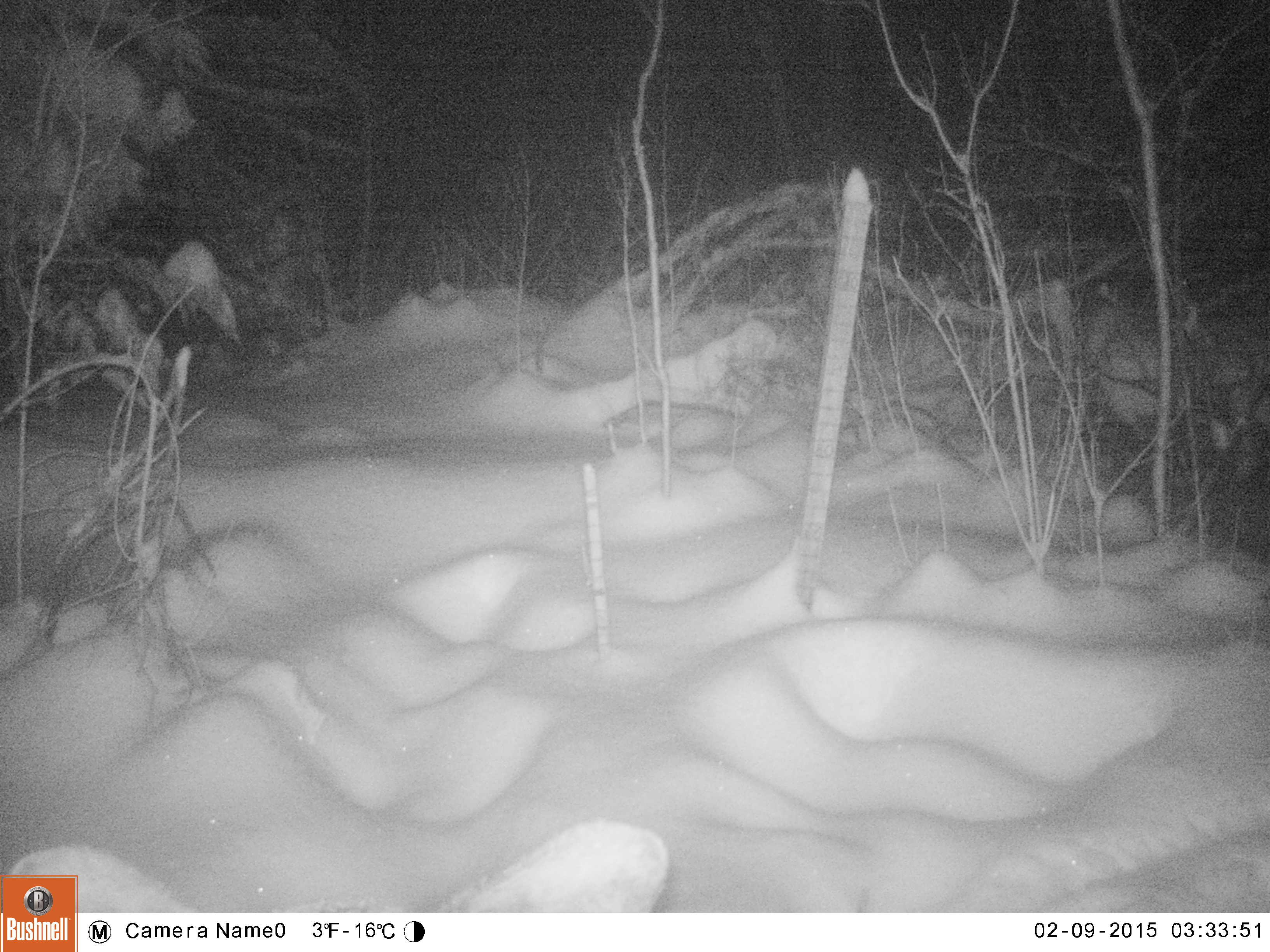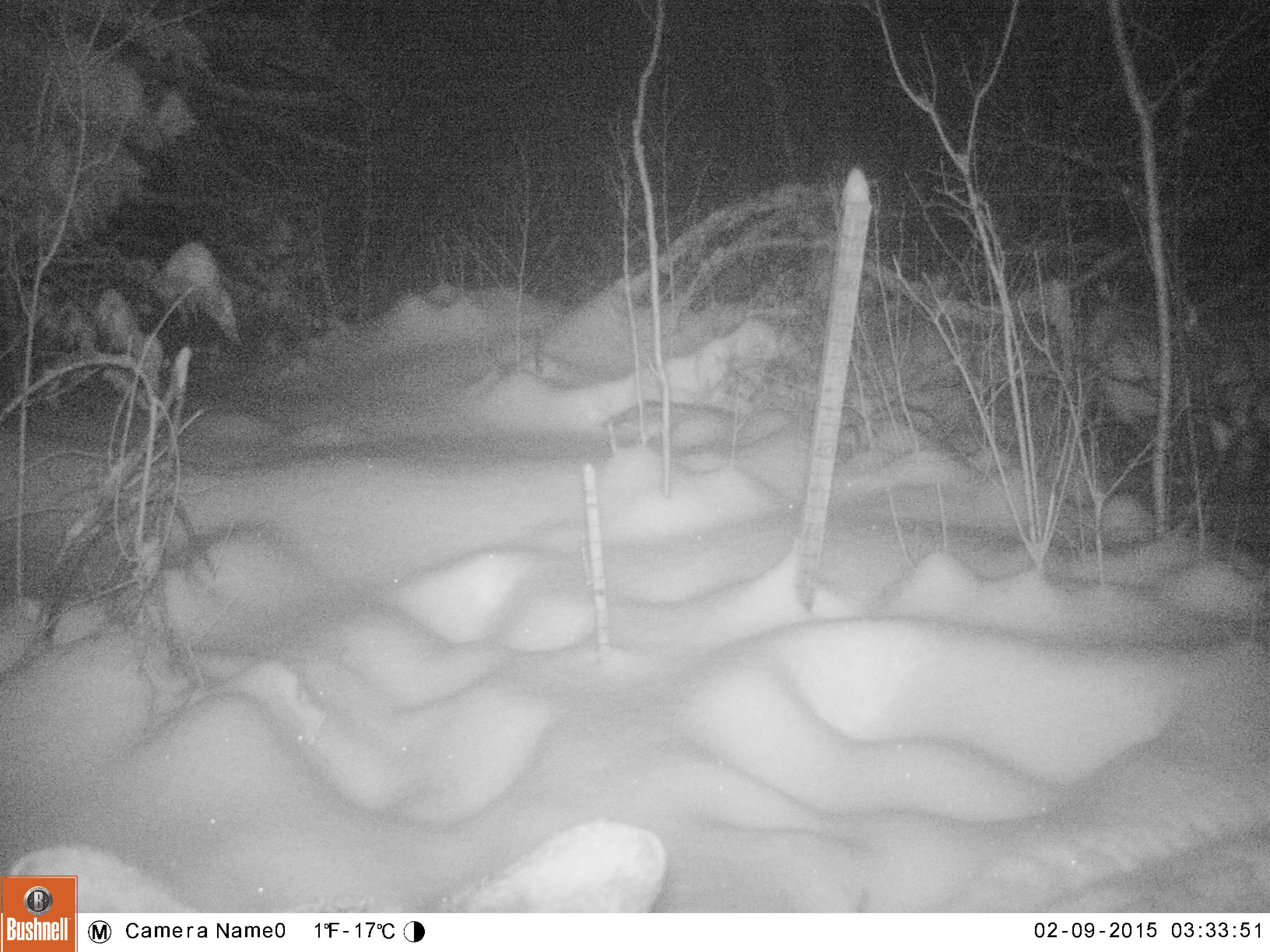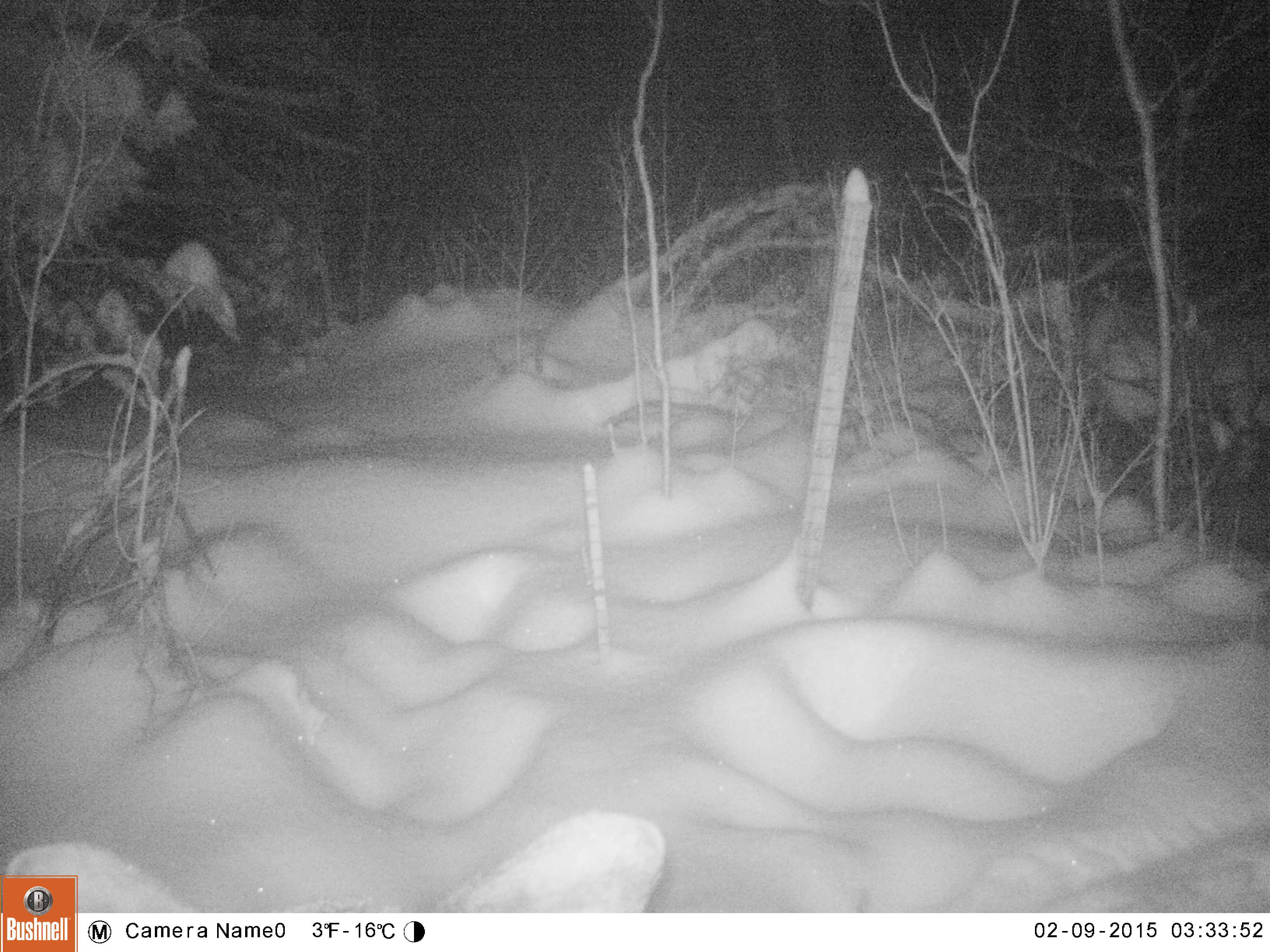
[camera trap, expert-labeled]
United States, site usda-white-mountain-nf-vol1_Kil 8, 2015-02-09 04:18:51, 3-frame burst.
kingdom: Animalia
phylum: Chordata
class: Mammalia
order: Artiodactyla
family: Cervidae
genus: Alces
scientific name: Alces alces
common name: moose